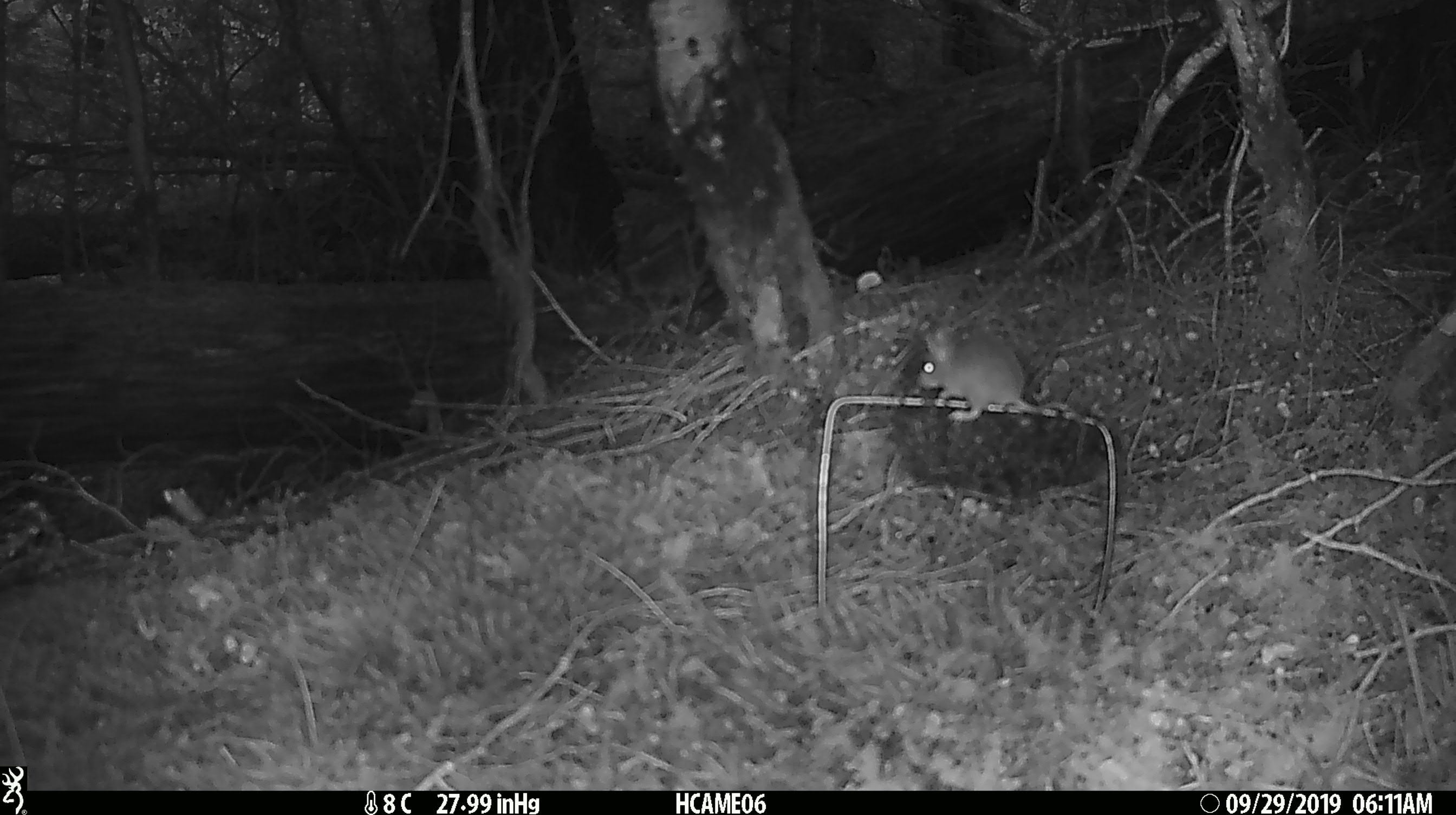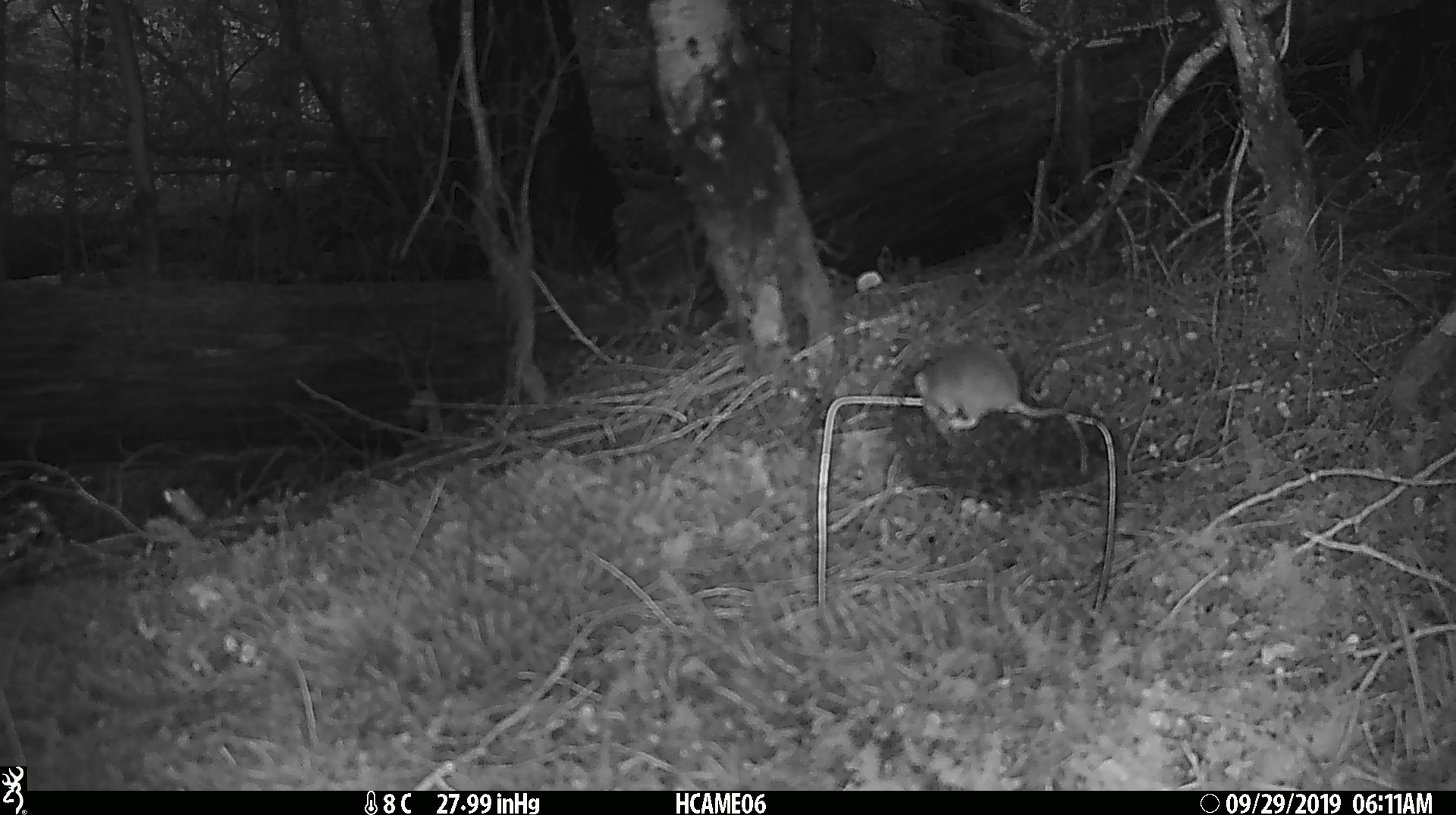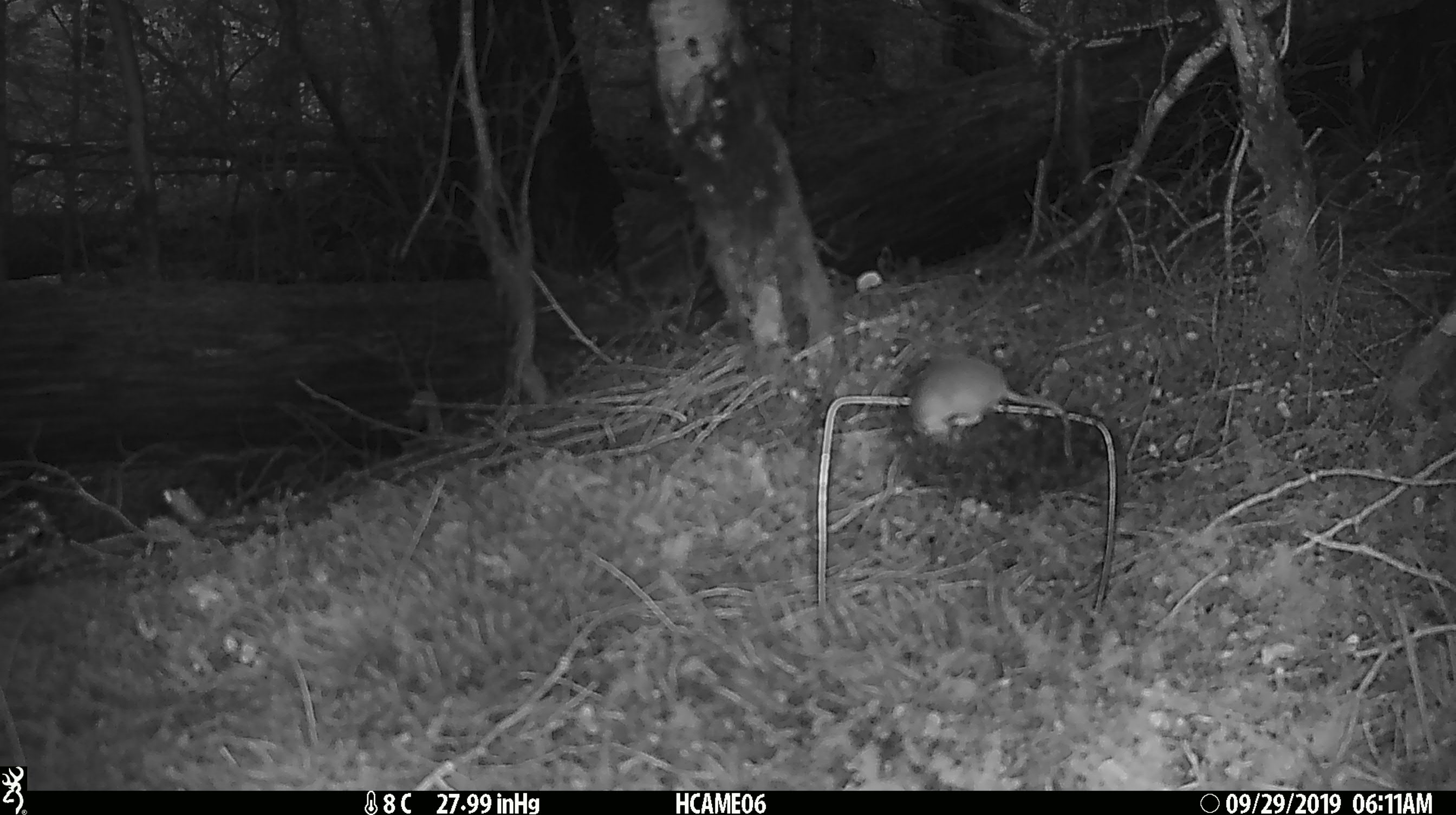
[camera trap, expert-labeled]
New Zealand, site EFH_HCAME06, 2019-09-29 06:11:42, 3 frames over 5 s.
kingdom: Animalia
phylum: Chordata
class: Mammalia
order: Rodentia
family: Muridae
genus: Mus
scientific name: Mus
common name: mouse